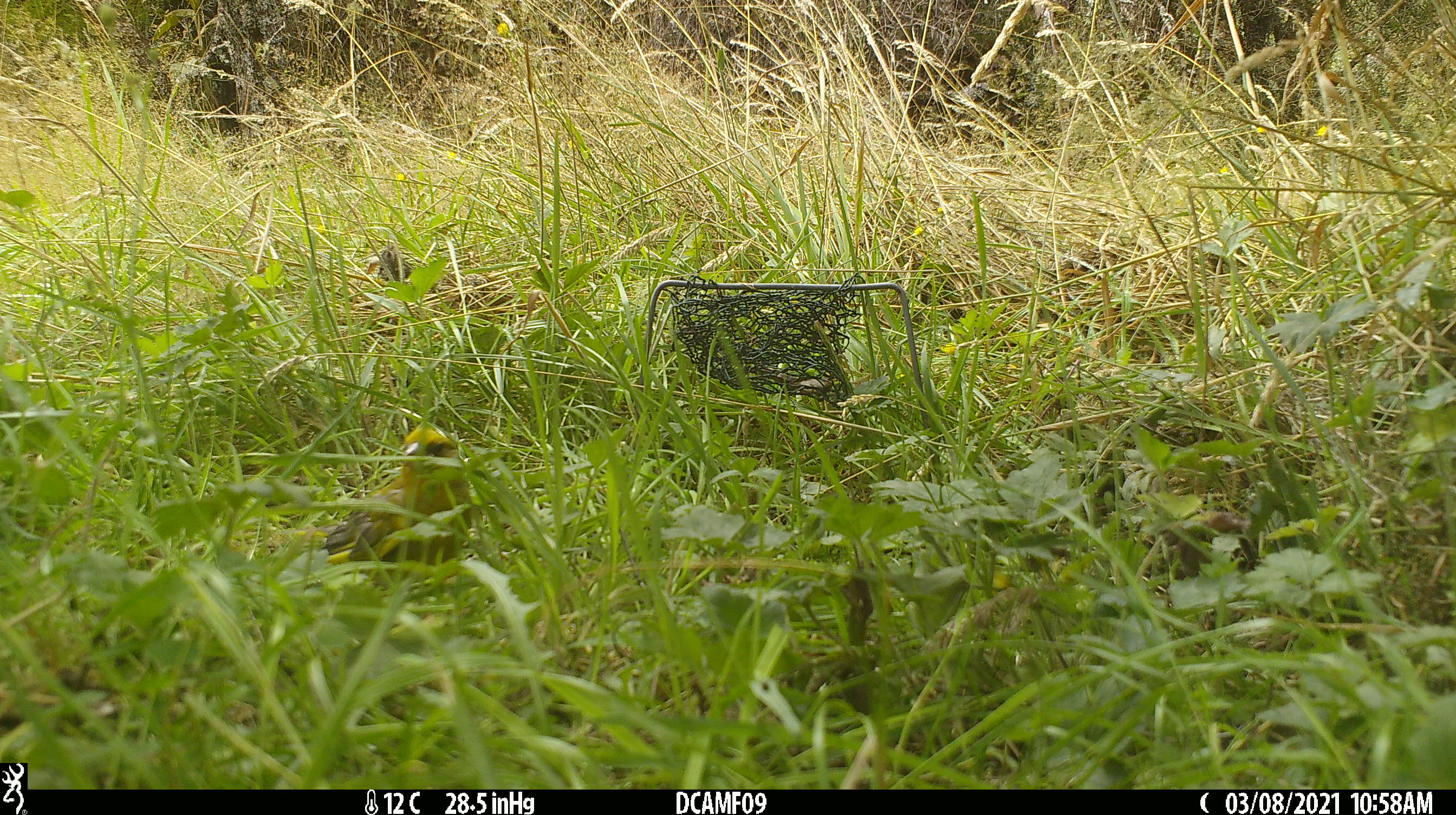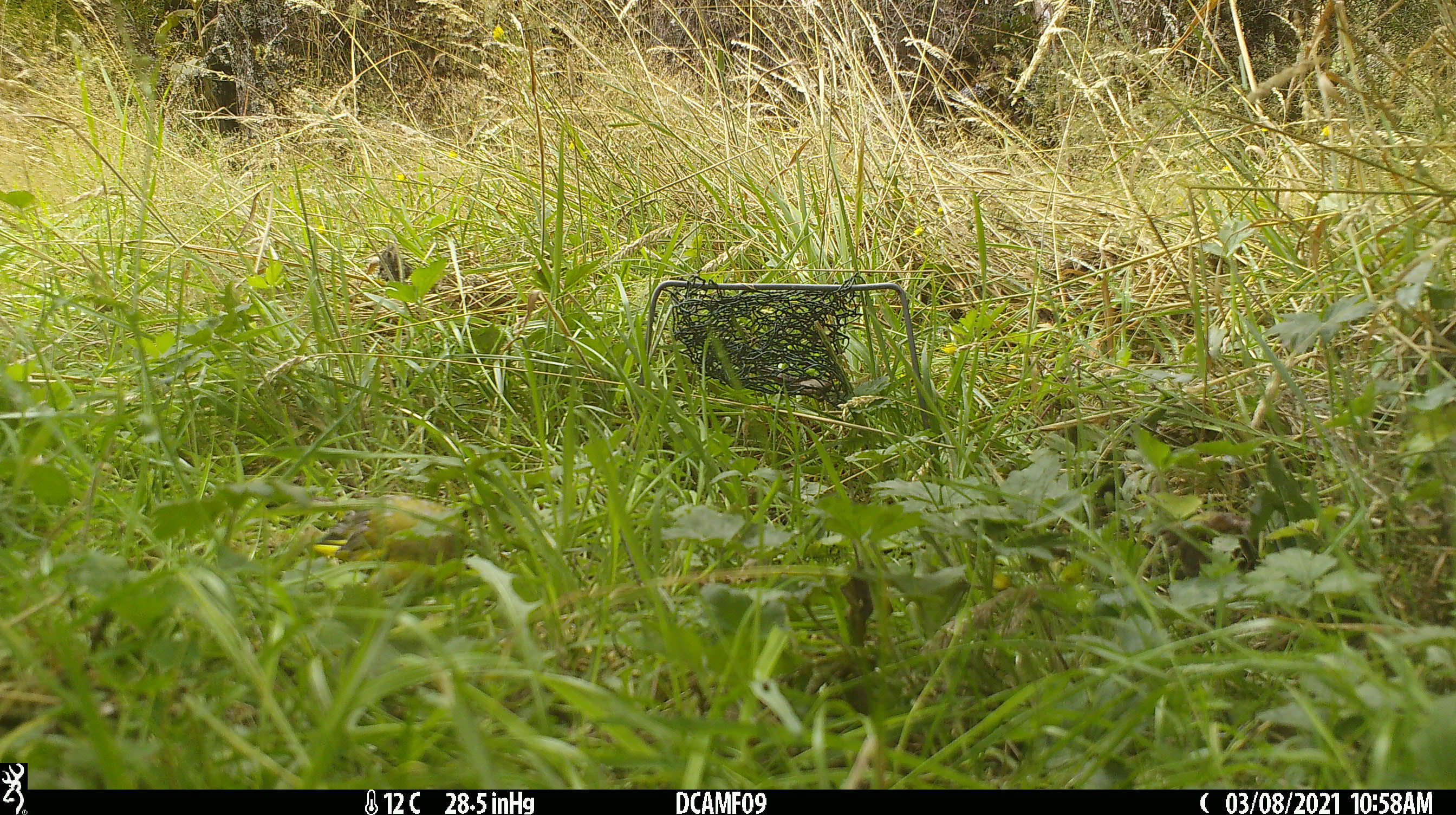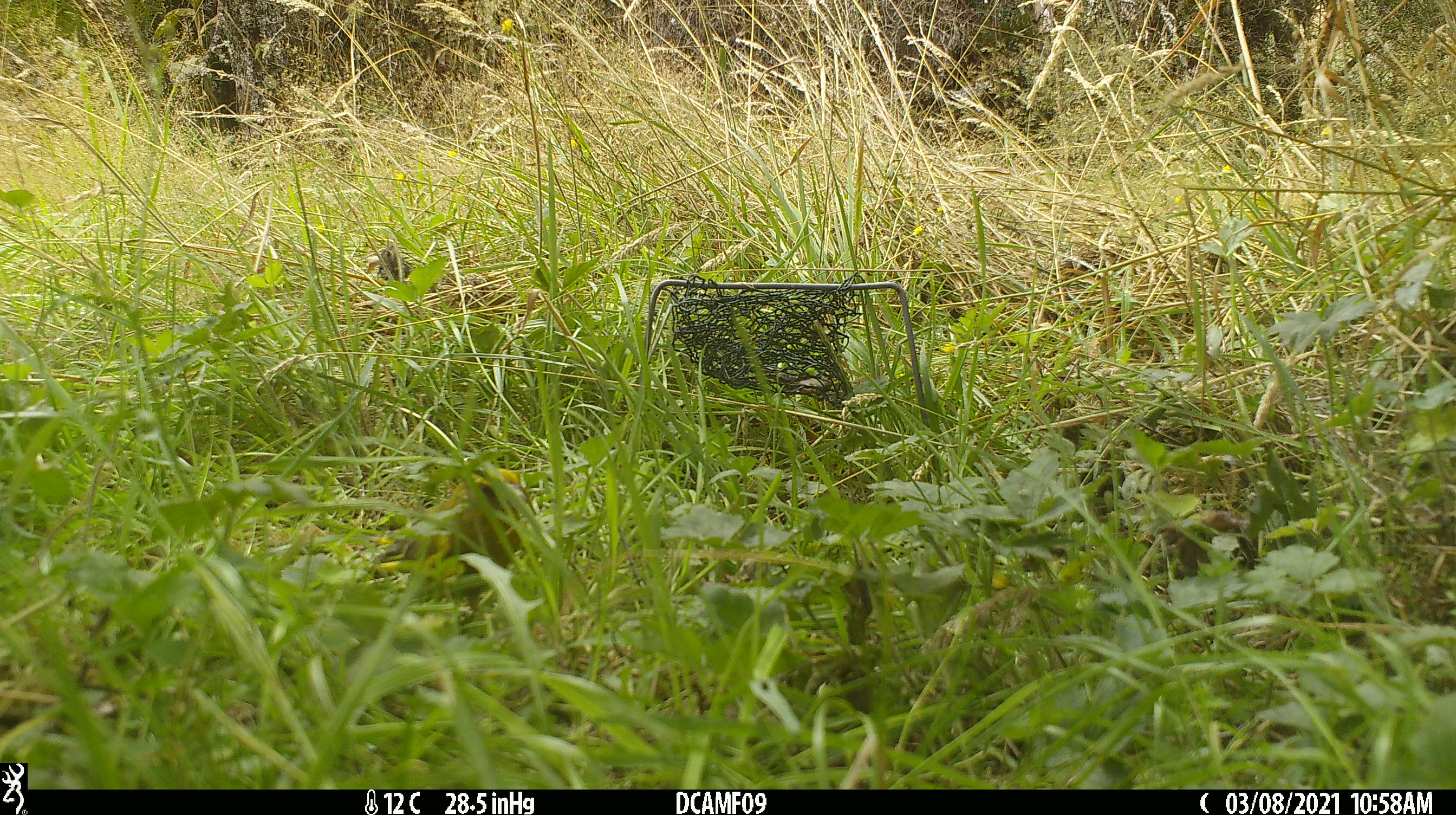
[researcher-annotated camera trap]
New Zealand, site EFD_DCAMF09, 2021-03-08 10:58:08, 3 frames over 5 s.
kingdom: Animalia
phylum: Chordata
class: Aves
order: Passeriformes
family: Fringillidae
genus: Chloris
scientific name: Chloris chloris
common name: greenfinch